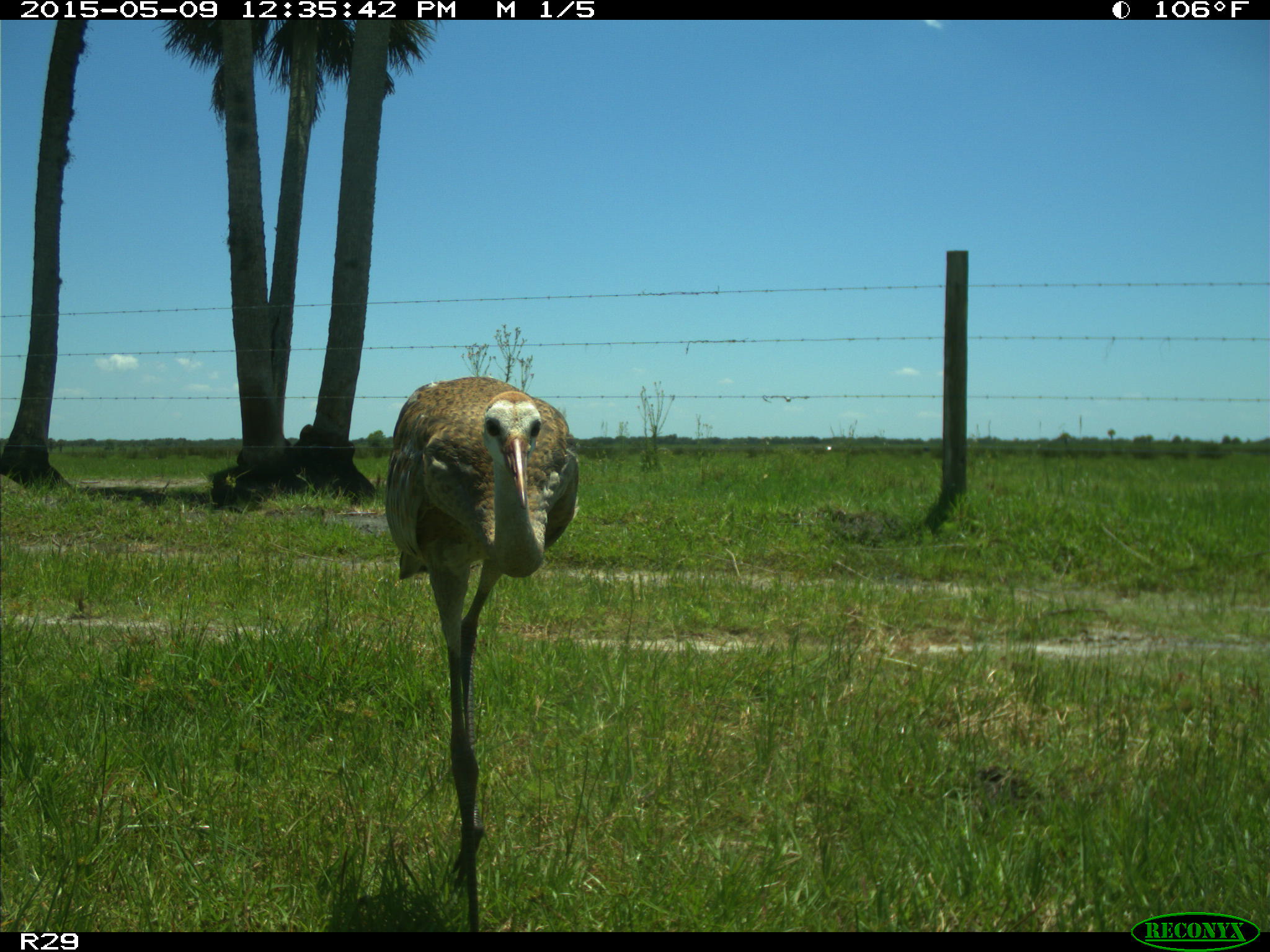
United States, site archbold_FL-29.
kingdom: Animalia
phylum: Chordata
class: Aves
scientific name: Aves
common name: birds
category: unidentified bird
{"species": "unidentified bird (birds) (Aves)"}